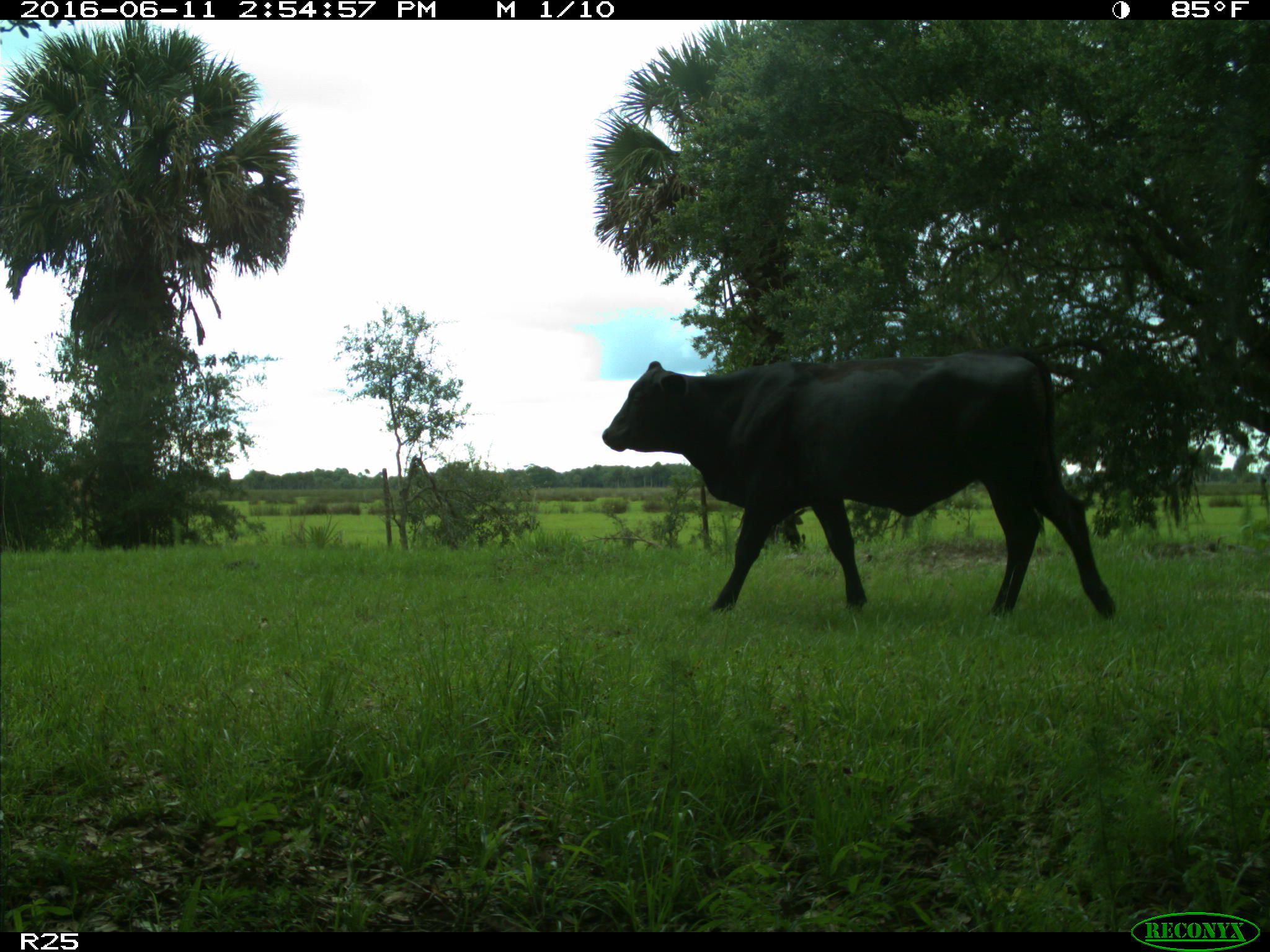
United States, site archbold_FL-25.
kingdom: Animalia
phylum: Chordata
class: Mammalia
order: Artiodactyla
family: Bovidae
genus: Bos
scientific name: Bos taurus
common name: domestic cow